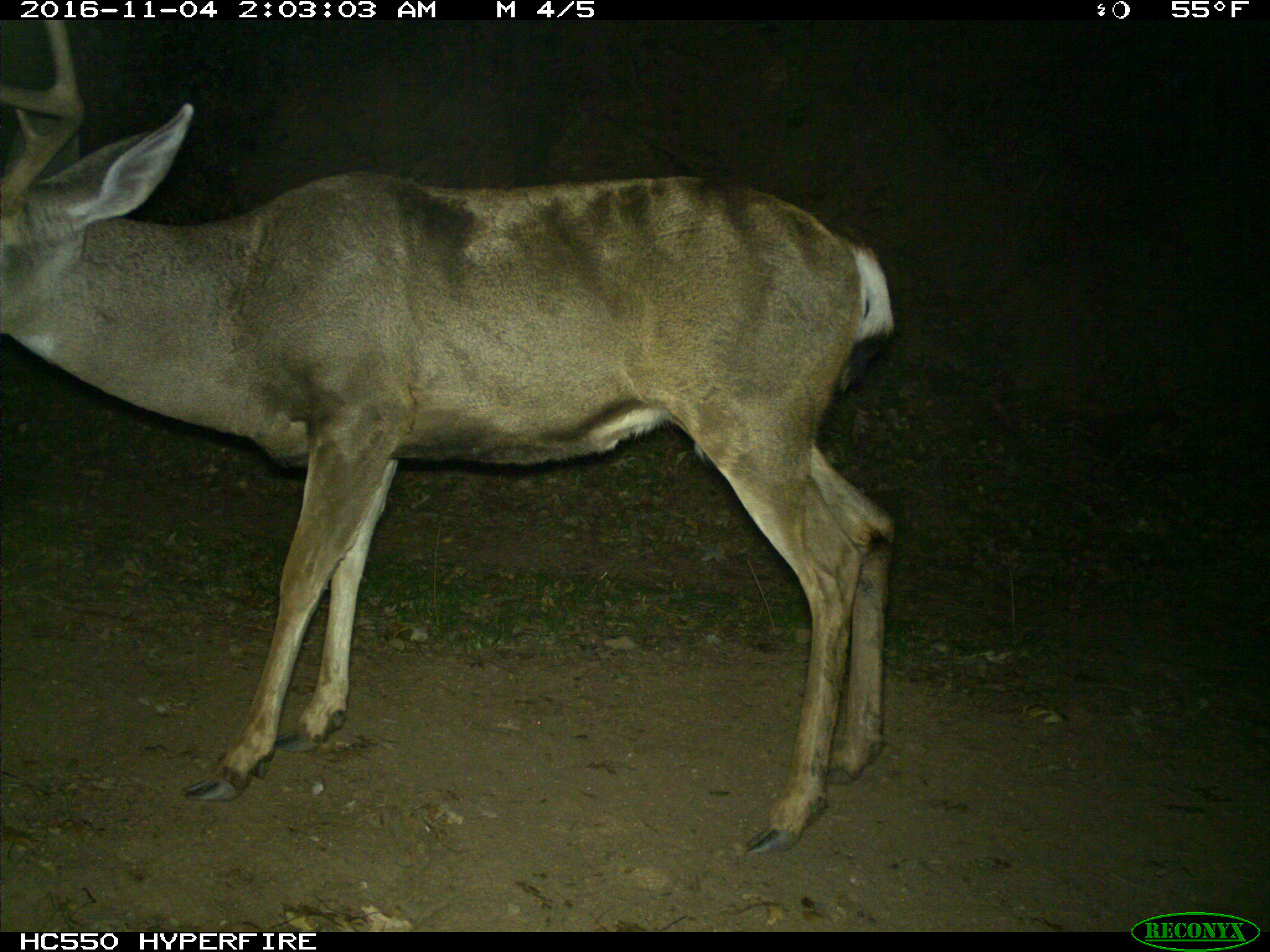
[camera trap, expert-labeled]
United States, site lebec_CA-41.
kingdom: Animalia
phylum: Chordata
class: Mammalia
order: Artiodactyla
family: Cervidae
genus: Odocoileus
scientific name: Odocoileus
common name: deer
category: unidentified deer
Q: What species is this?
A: Unidentified deer (deer) (Odocoileus).